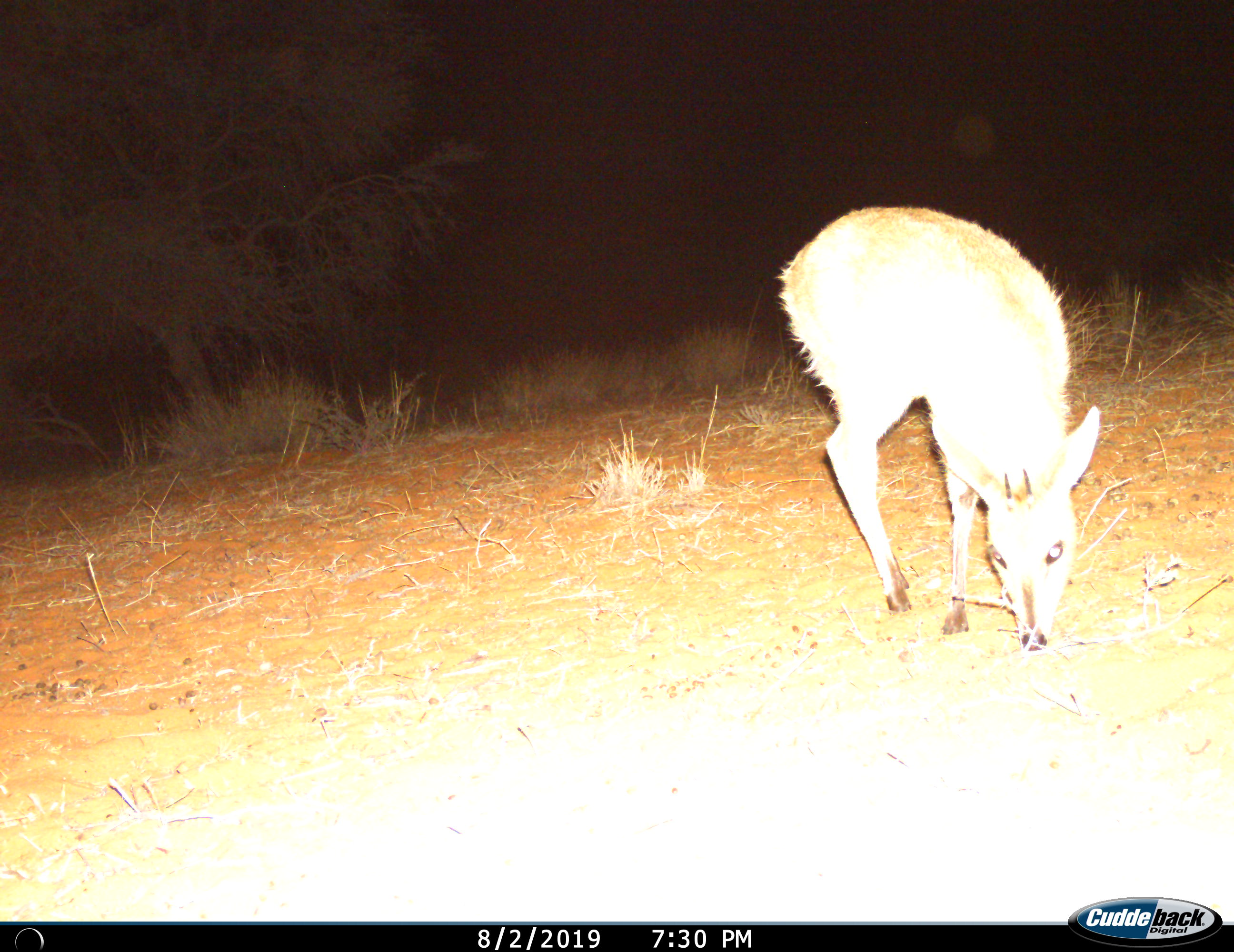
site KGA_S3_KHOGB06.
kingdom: Animalia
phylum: Chordata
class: Mammalia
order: Artiodactyla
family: Bovidae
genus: Sylvicapra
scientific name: Sylvicapra grimmia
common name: common duiker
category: duikercommongrey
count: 1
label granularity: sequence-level